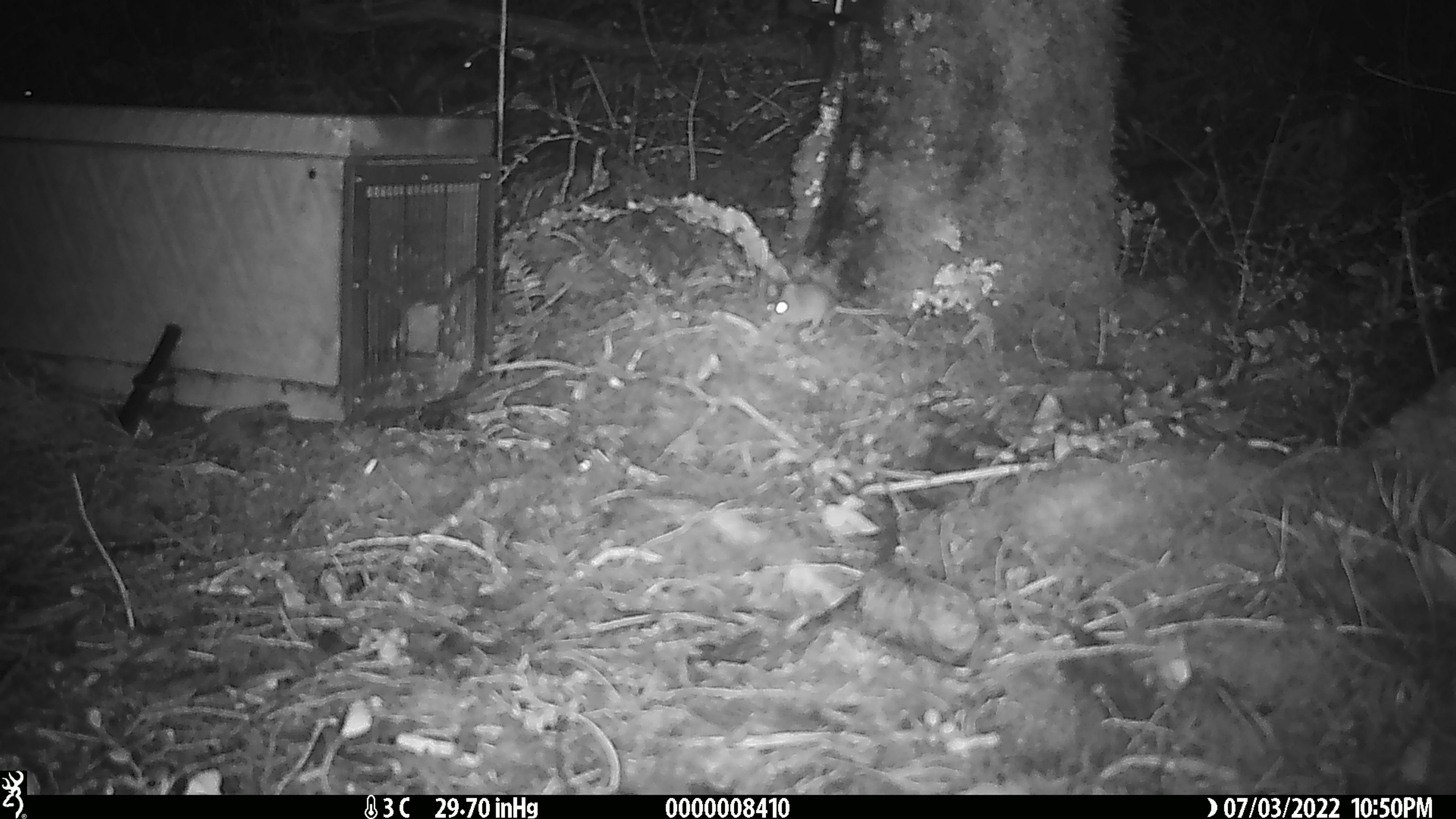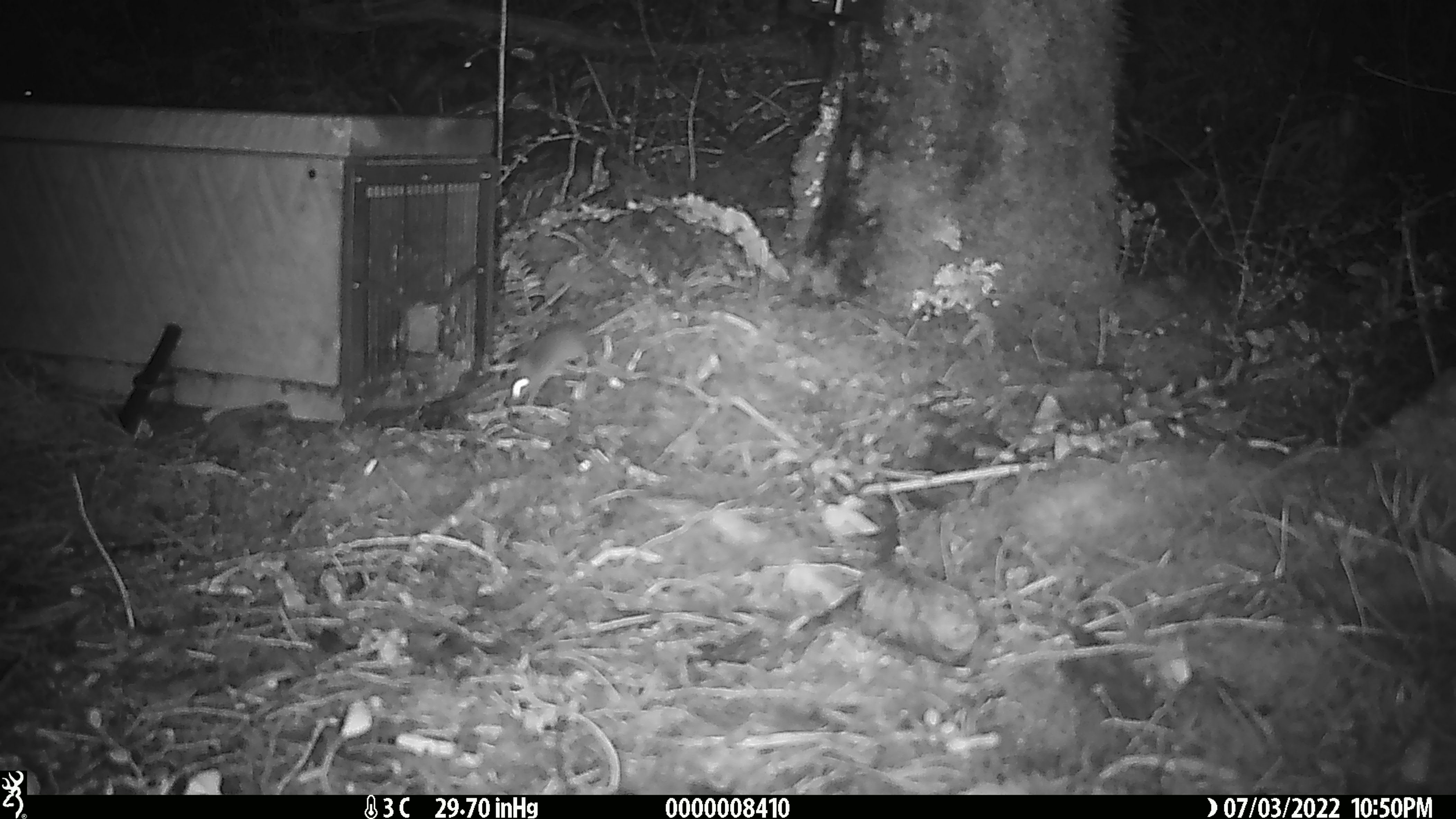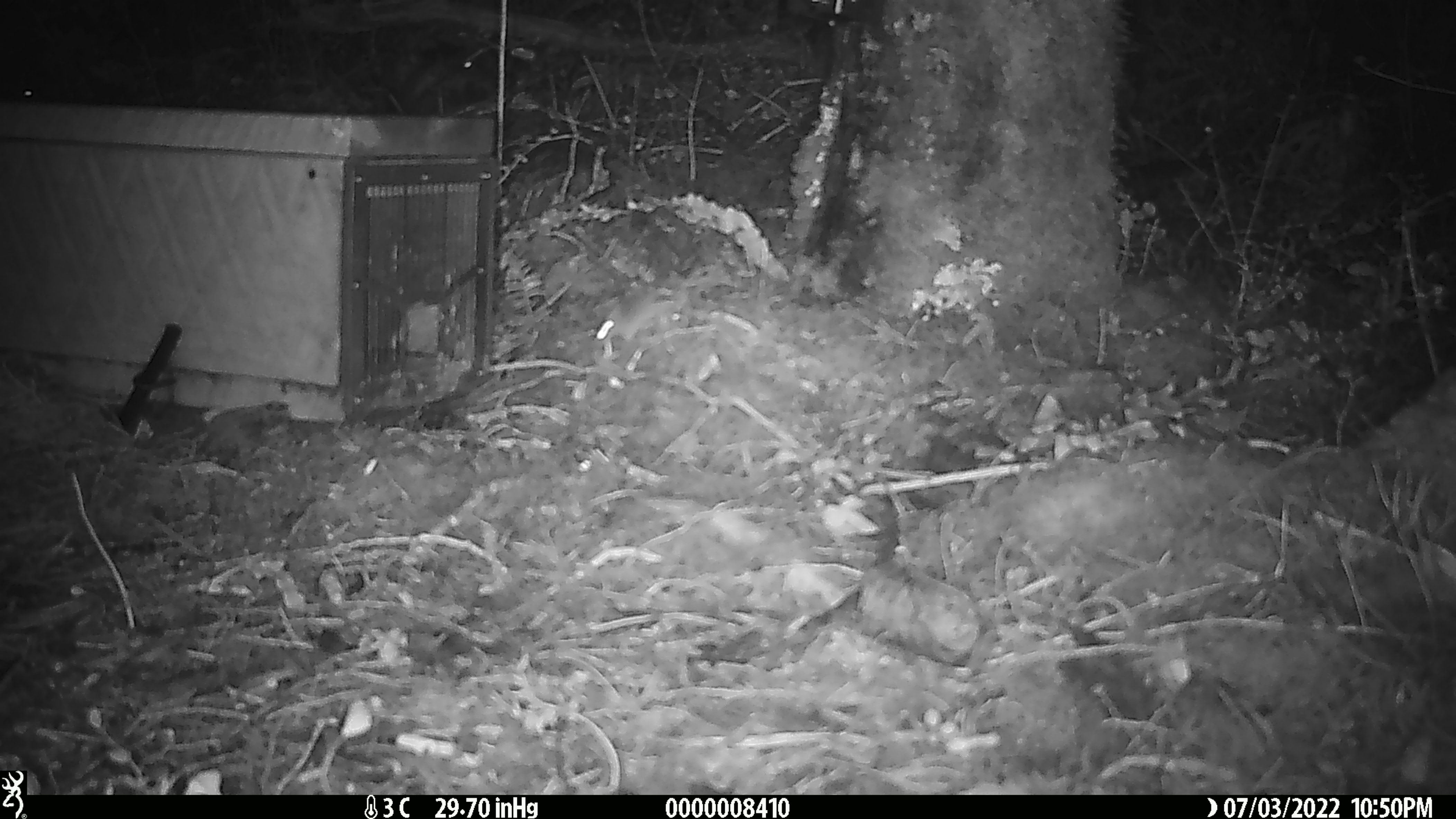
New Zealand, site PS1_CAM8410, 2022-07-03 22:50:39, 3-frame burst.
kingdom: Animalia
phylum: Chordata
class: Mammalia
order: Rodentia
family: Muridae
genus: Mus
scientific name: Mus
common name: mouse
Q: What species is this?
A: Mouse (Mus).